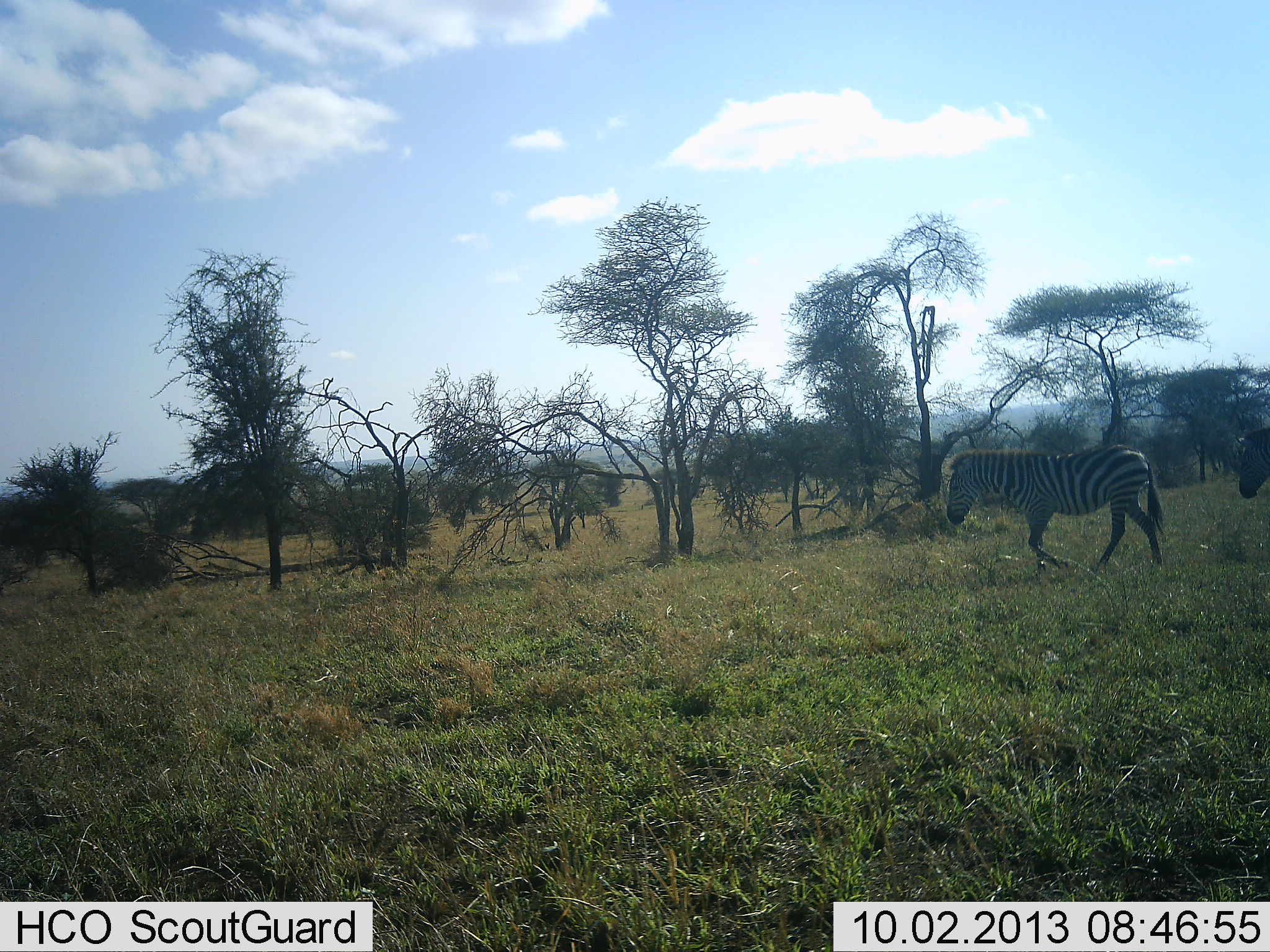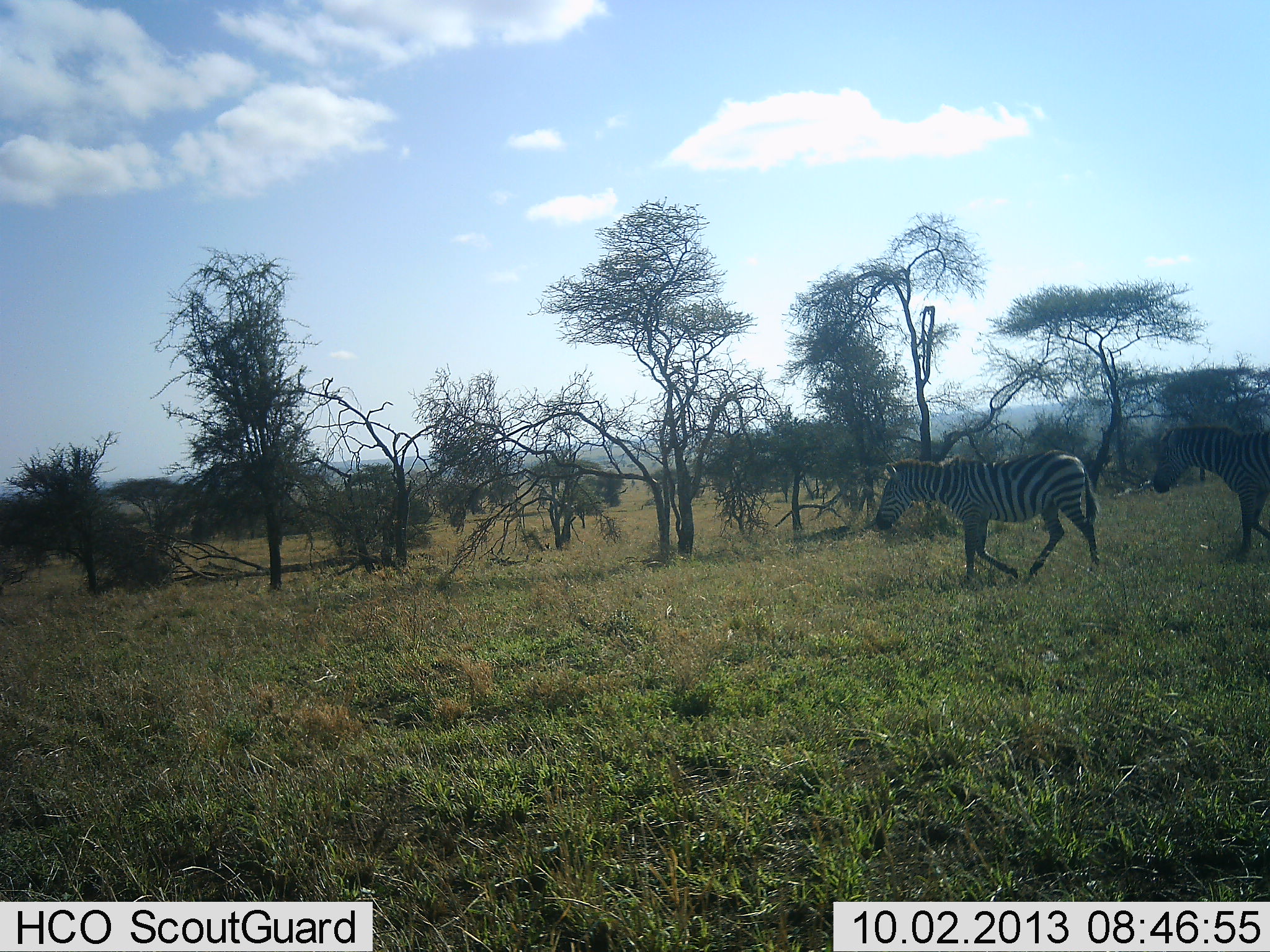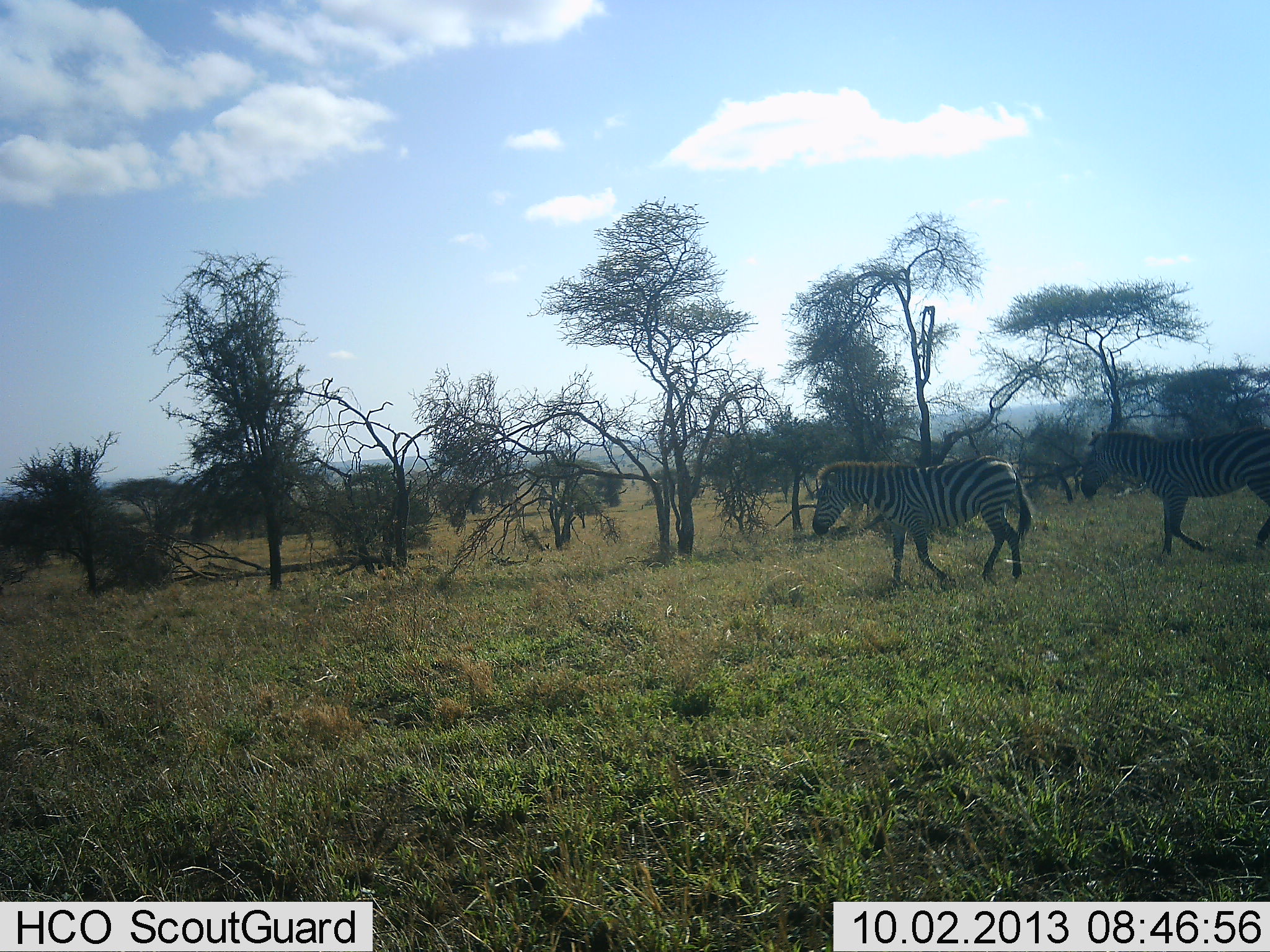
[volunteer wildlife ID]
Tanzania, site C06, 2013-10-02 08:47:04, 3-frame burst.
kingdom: Animalia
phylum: Chordata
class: Mammalia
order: Perissodactyla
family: Equidae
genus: Equus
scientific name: Equus quagga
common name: plains zebra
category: zebra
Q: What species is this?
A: Zebra (plains zebra) (Equus quagga).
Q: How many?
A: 2.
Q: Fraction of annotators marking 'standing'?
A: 0%.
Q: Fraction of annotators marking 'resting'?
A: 0%.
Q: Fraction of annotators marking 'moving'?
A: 100%.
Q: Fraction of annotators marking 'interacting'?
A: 5%.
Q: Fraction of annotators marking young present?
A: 5%.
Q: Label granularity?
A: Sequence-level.